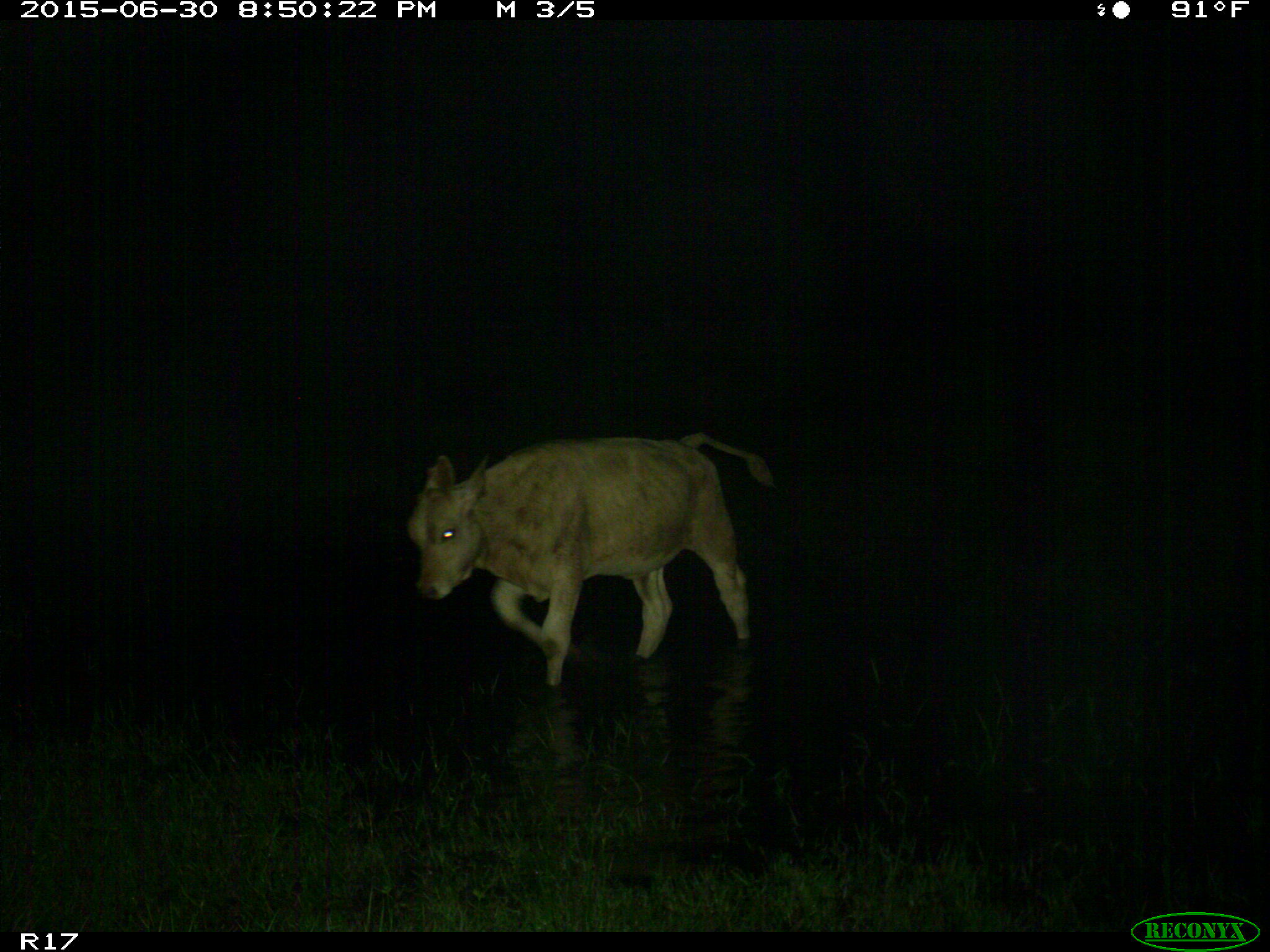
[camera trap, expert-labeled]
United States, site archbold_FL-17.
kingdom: Animalia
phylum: Chordata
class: Mammalia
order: Artiodactyla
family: Bovidae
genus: Bos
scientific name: Bos taurus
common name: domestic cow